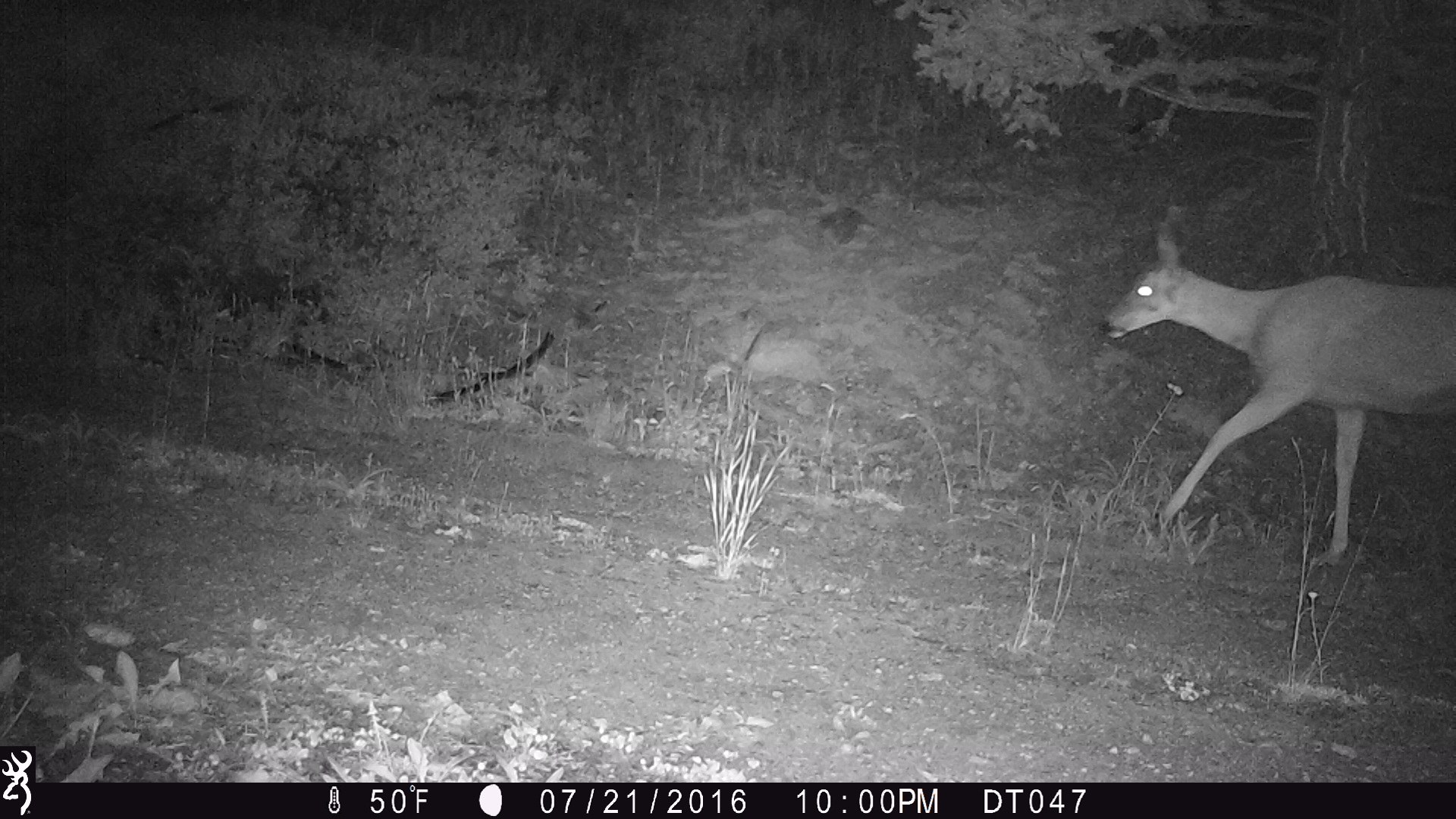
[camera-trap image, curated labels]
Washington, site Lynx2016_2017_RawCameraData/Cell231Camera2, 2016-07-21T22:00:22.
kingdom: Animalia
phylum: Chordata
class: Mammalia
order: Artiodactyla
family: Cervidae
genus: Odocoileus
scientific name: Odocoileus hemionus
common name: mule deer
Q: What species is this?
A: Odocoileus hemionus (mule deer).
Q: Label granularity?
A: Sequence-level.